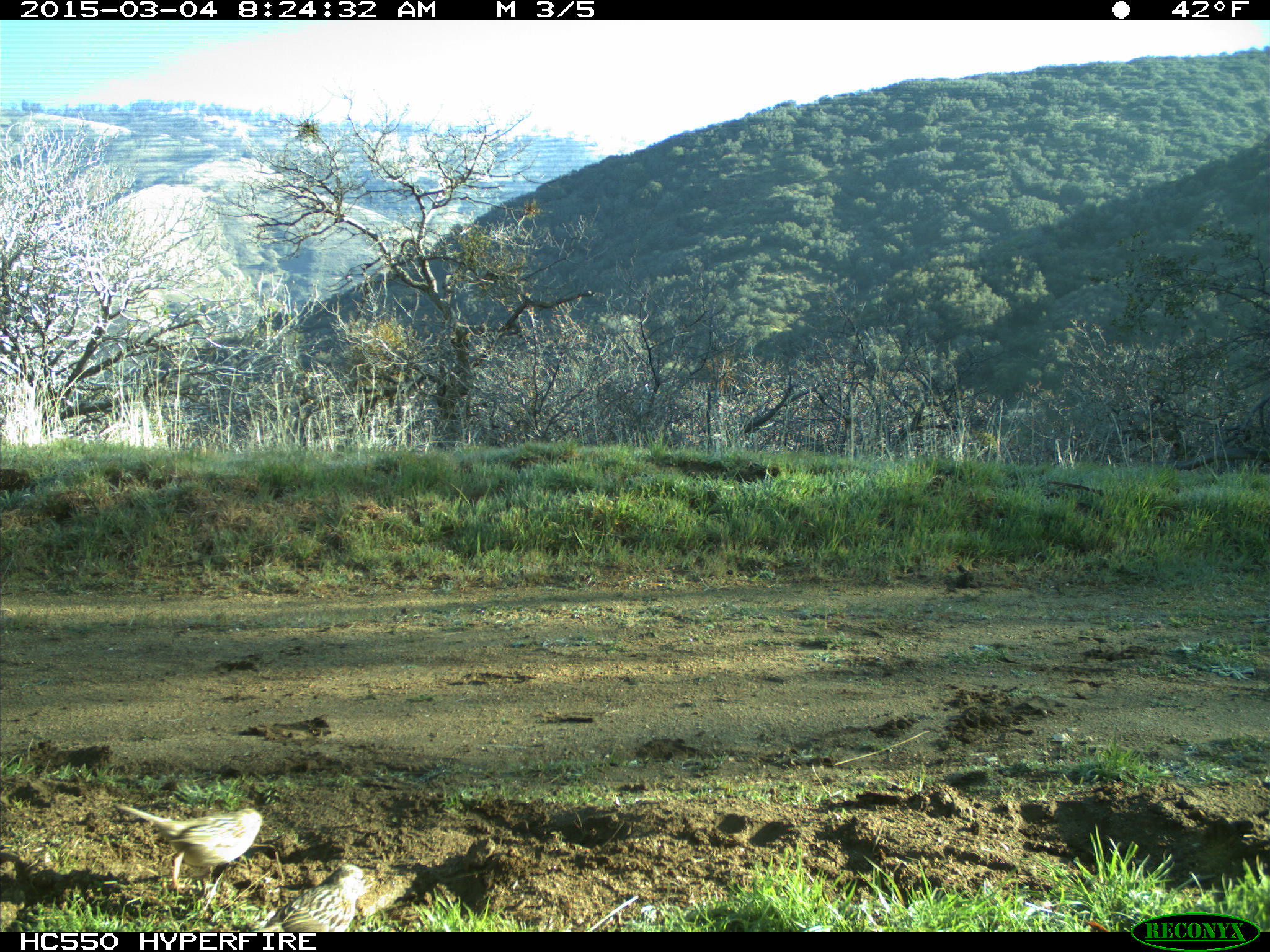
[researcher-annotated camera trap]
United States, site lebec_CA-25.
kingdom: Animalia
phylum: Chordata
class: Aves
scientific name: Aves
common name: birds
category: unidentified bird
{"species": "unidentified bird (birds) (Aves)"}